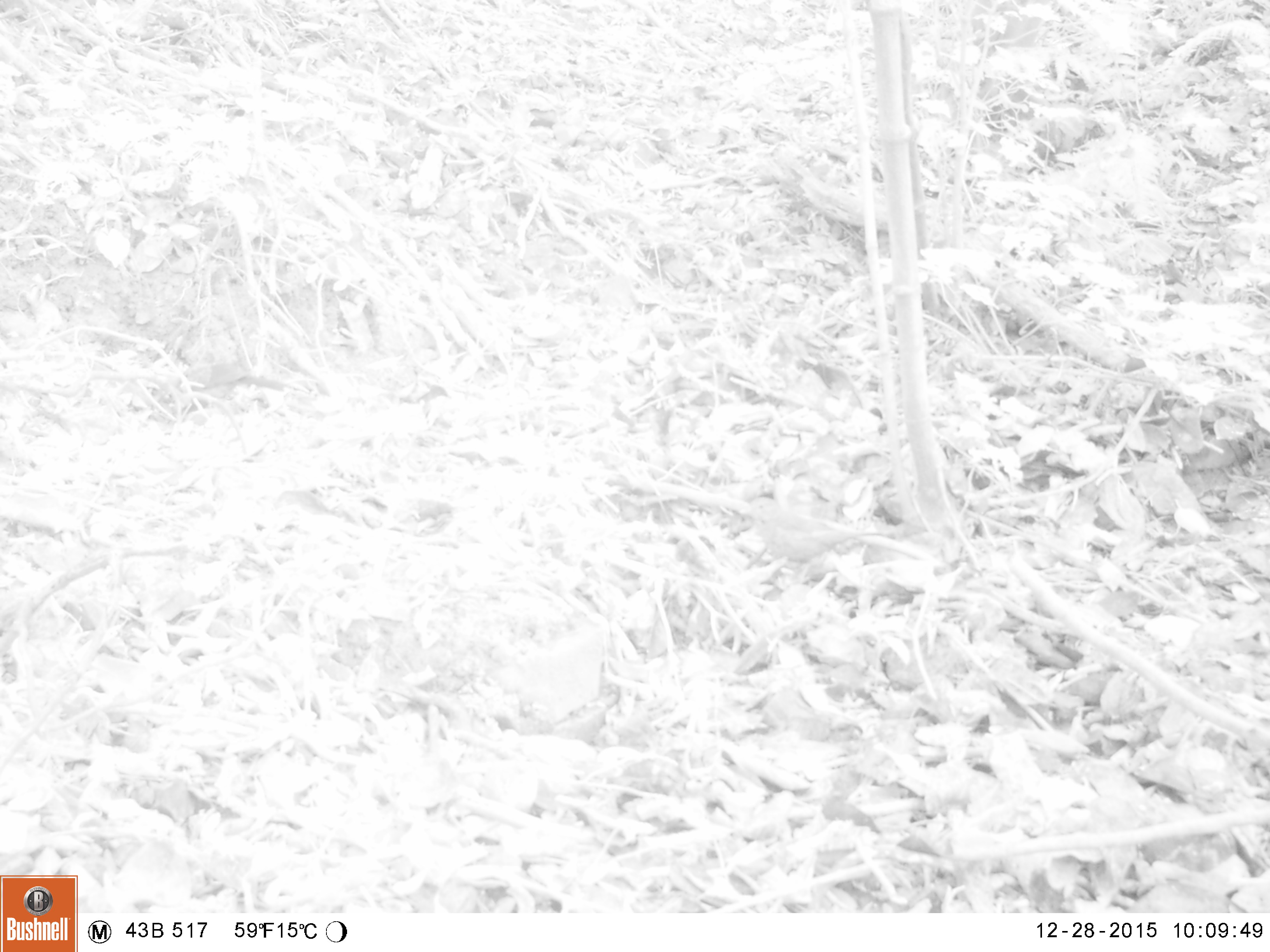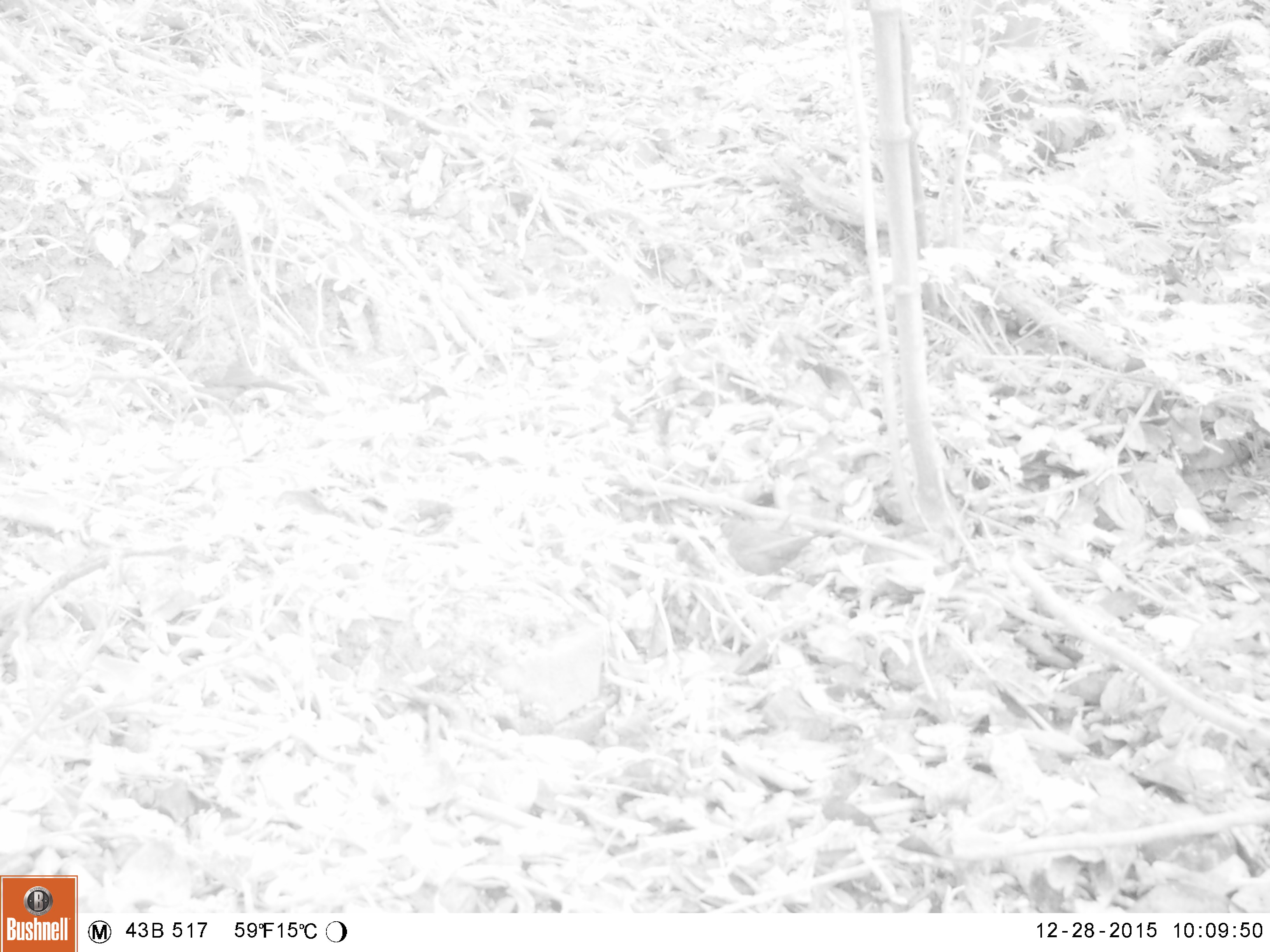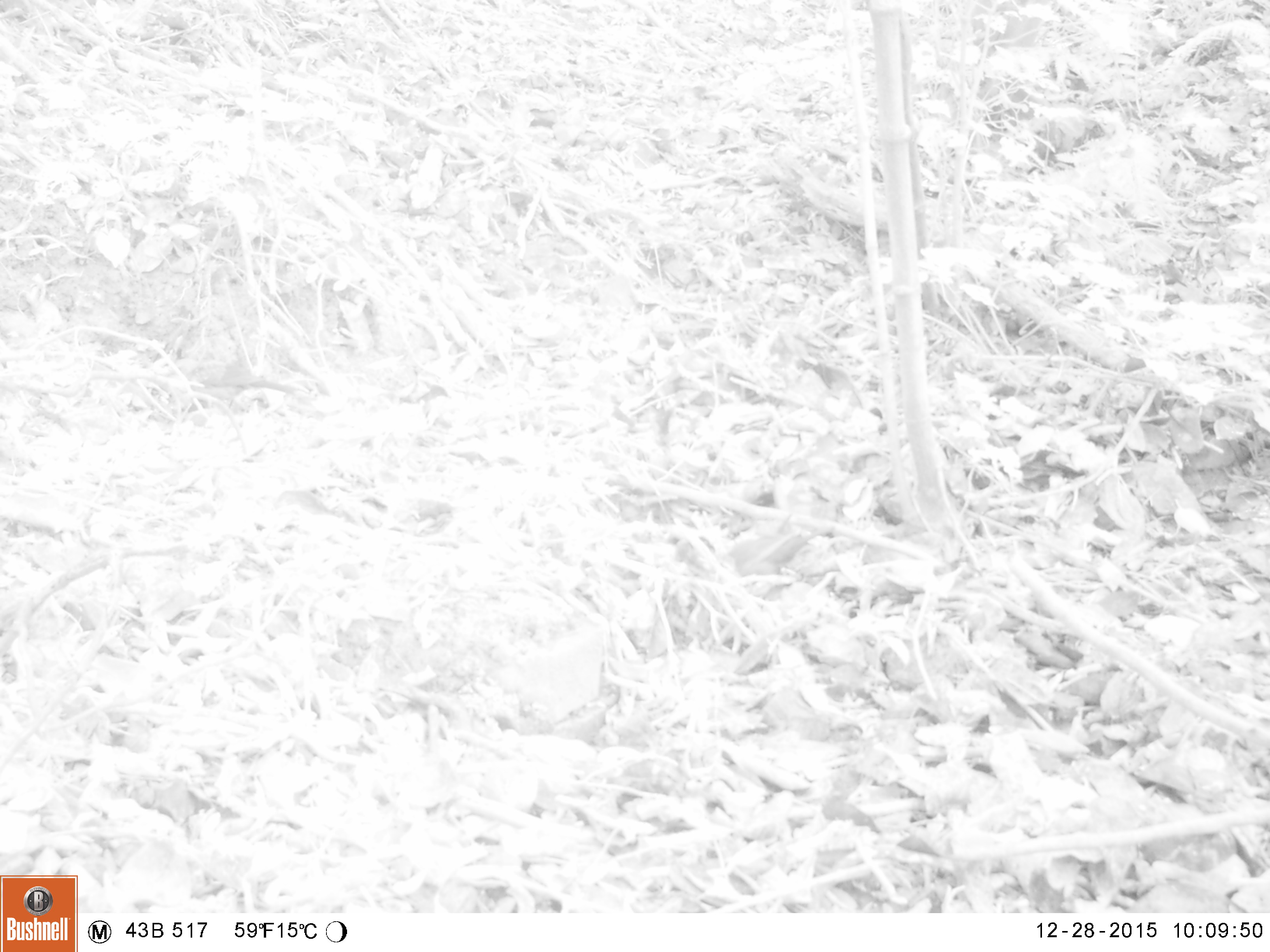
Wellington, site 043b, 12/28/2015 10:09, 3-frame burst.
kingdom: Animalia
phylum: Chordata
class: Aves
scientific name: Aves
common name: bird